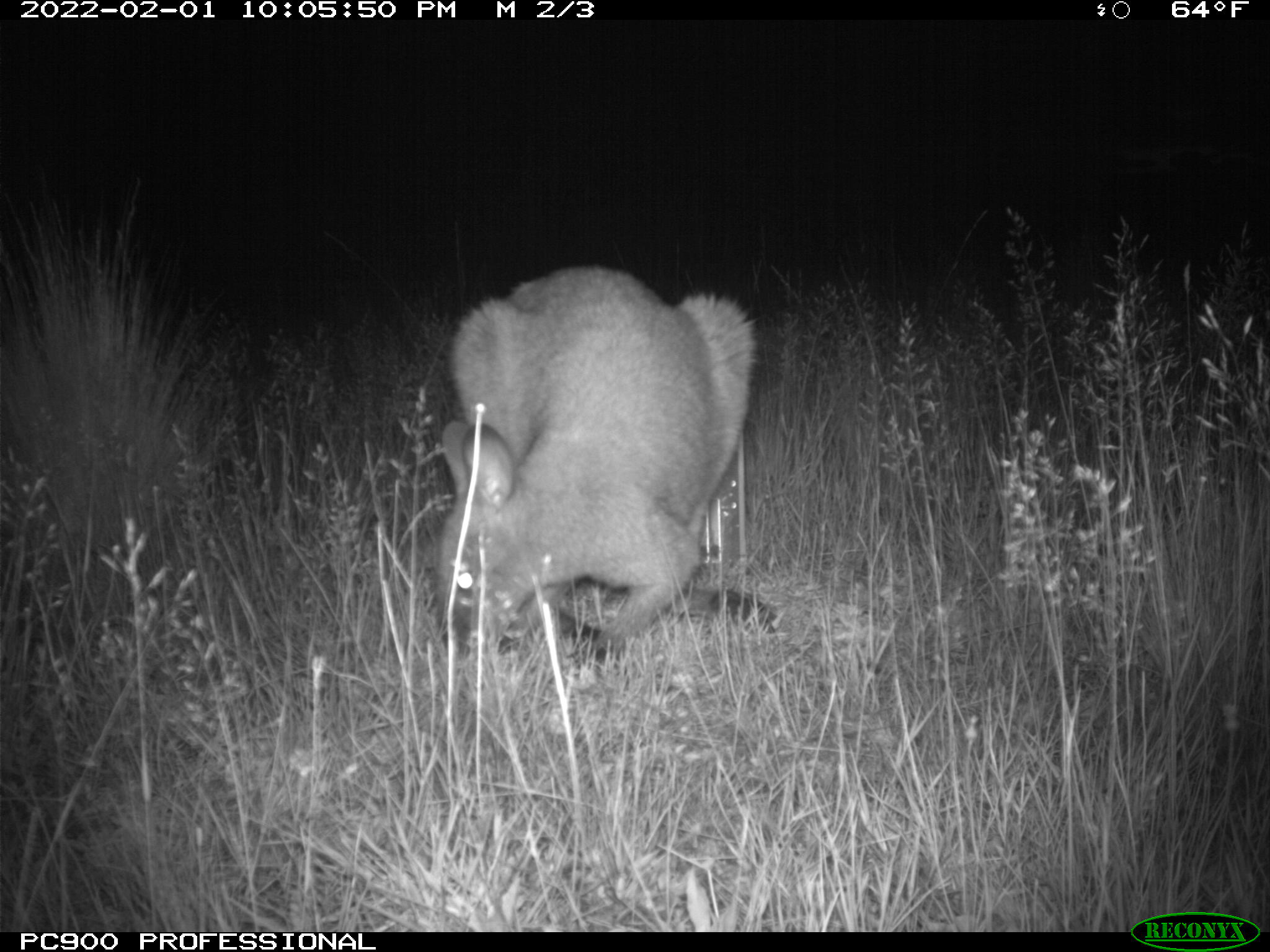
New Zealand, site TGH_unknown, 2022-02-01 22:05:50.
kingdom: Animalia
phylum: Chordata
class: Mammalia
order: Diprotodontia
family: Macropodidae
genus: Notamacropus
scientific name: Notamacropus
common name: wallaby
Wallaby (Notamacropus).